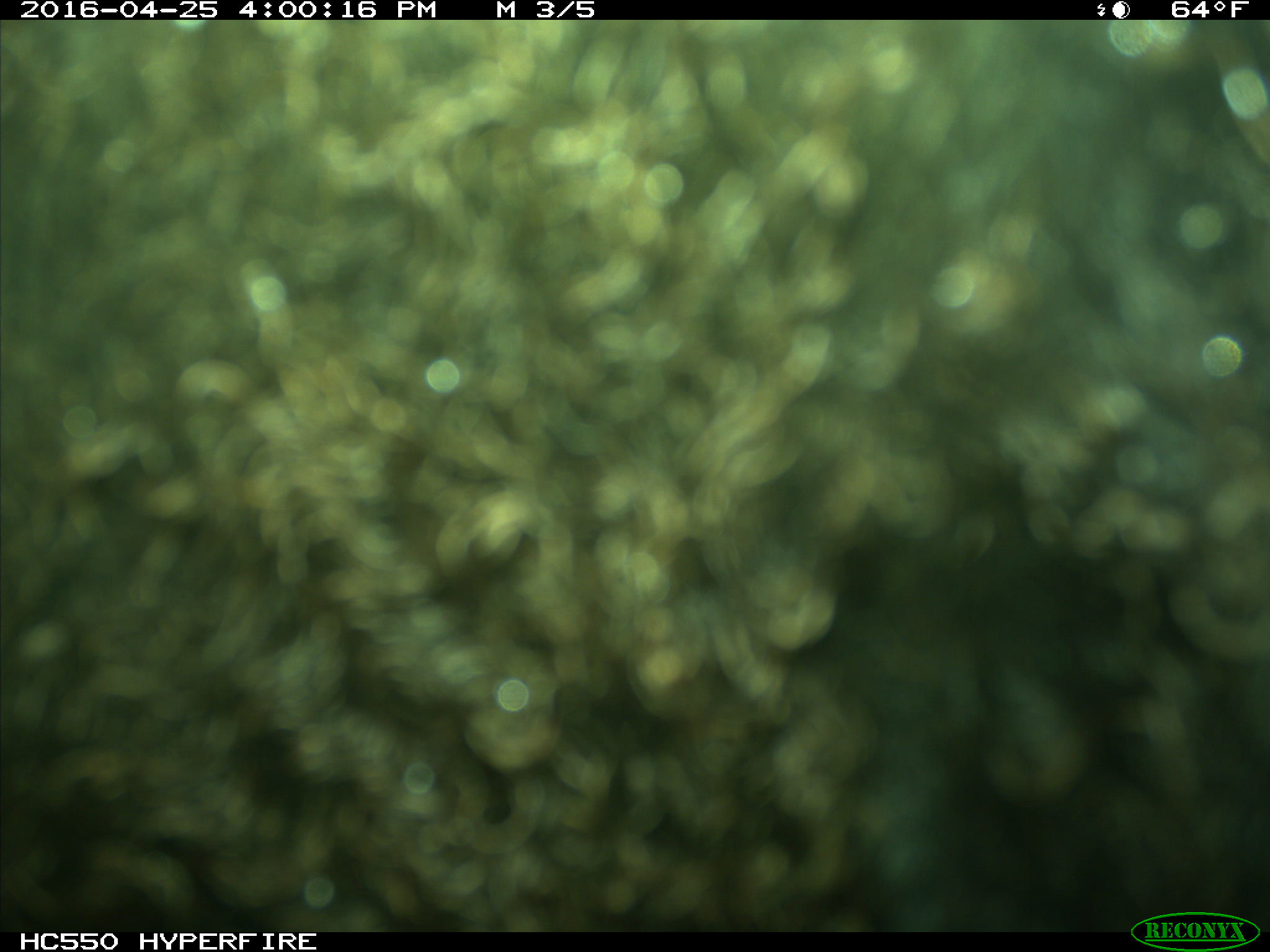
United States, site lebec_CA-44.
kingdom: Animalia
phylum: Chordata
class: Mammalia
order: Artiodactyla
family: Bovidae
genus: Bos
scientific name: Bos taurus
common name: domestic cow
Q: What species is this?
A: Bos taurus (domestic cow).